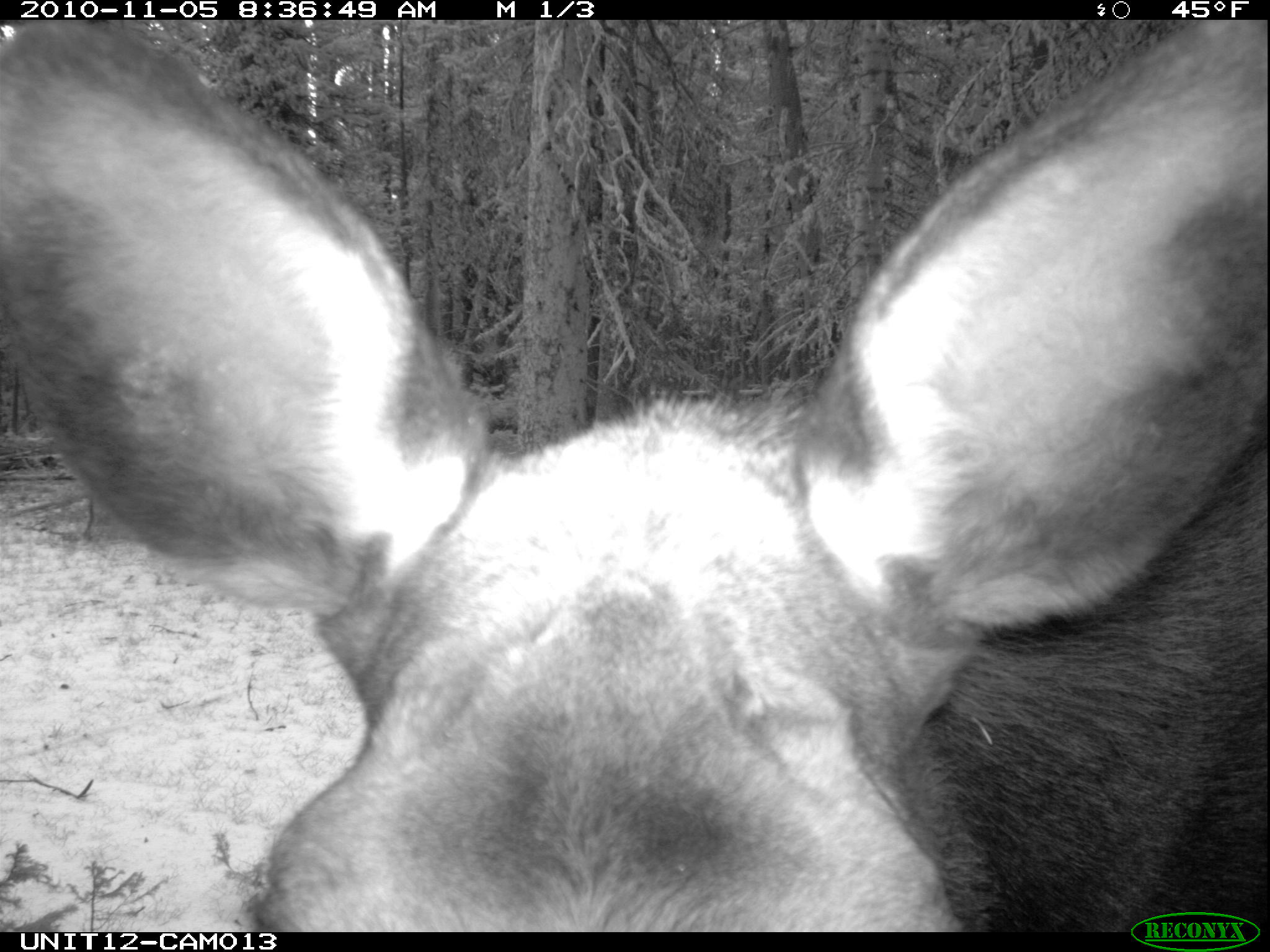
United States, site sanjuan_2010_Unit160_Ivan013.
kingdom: Animalia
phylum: Chordata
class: Mammalia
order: Artiodactyla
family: Cervidae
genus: Alces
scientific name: Alces alces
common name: moose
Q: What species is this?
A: Alces alces (moose).